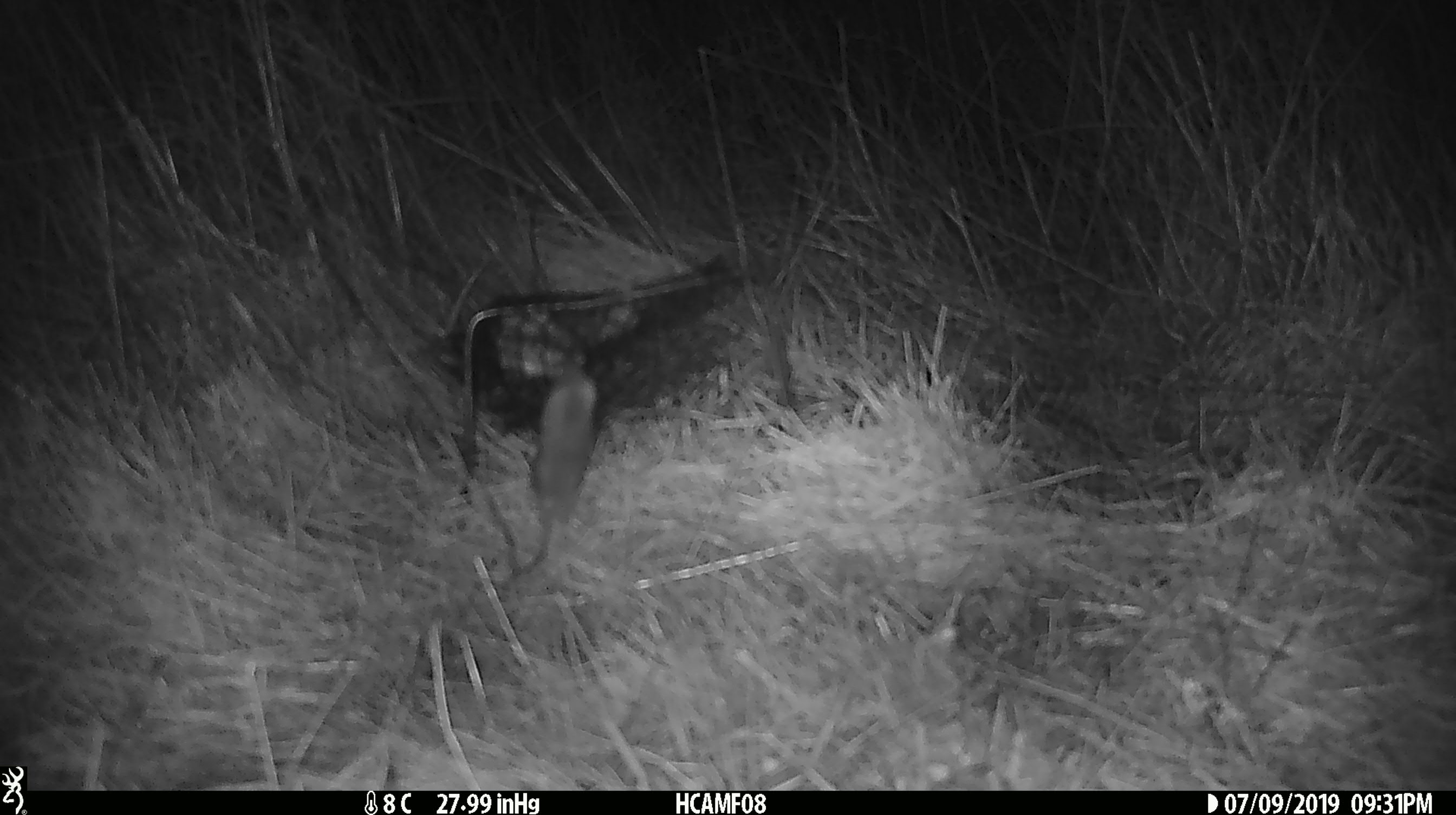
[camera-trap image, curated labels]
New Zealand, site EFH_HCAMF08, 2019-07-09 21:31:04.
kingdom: Animalia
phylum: Chordata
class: Mammalia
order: Rodentia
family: Muridae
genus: Mus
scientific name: Mus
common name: mouse